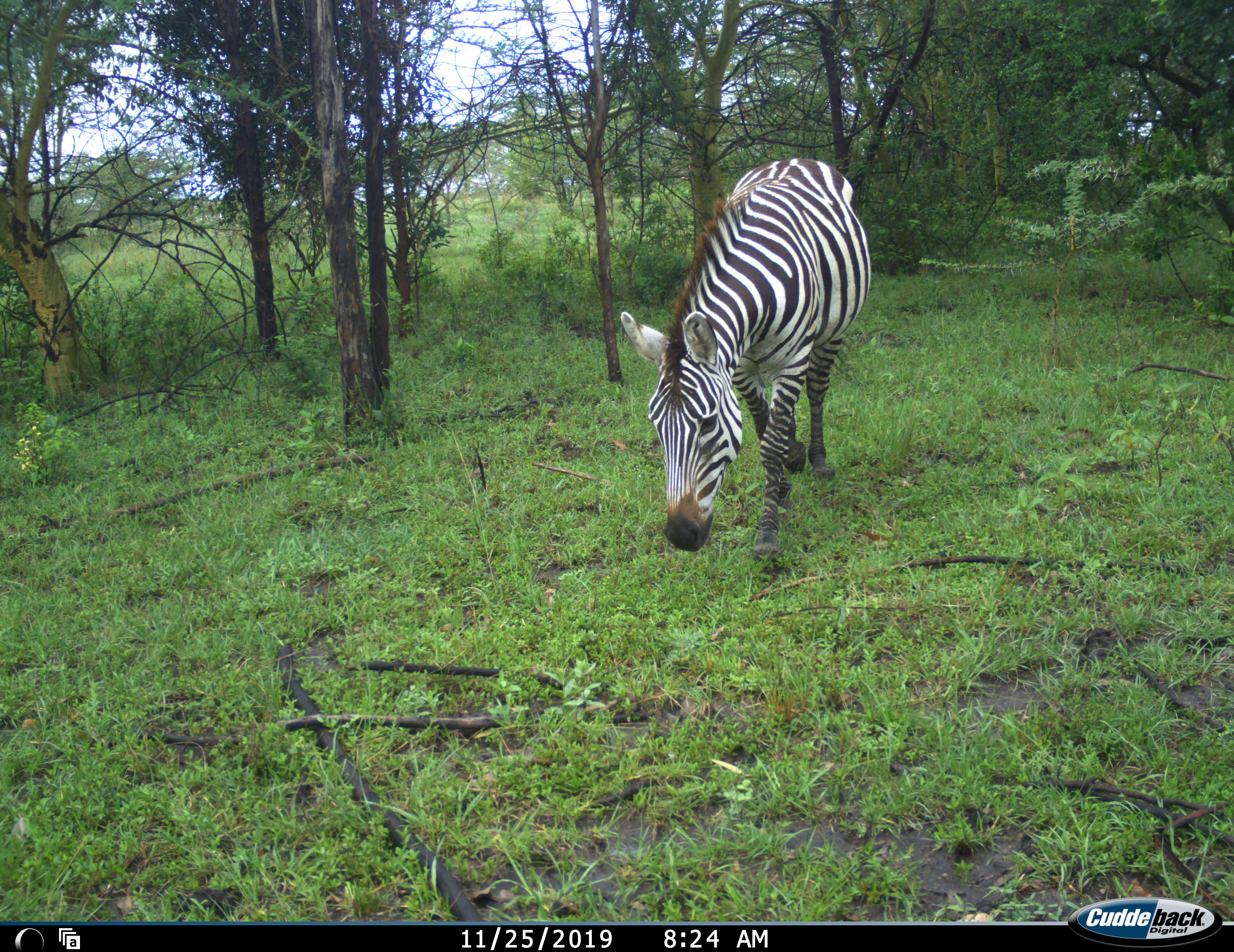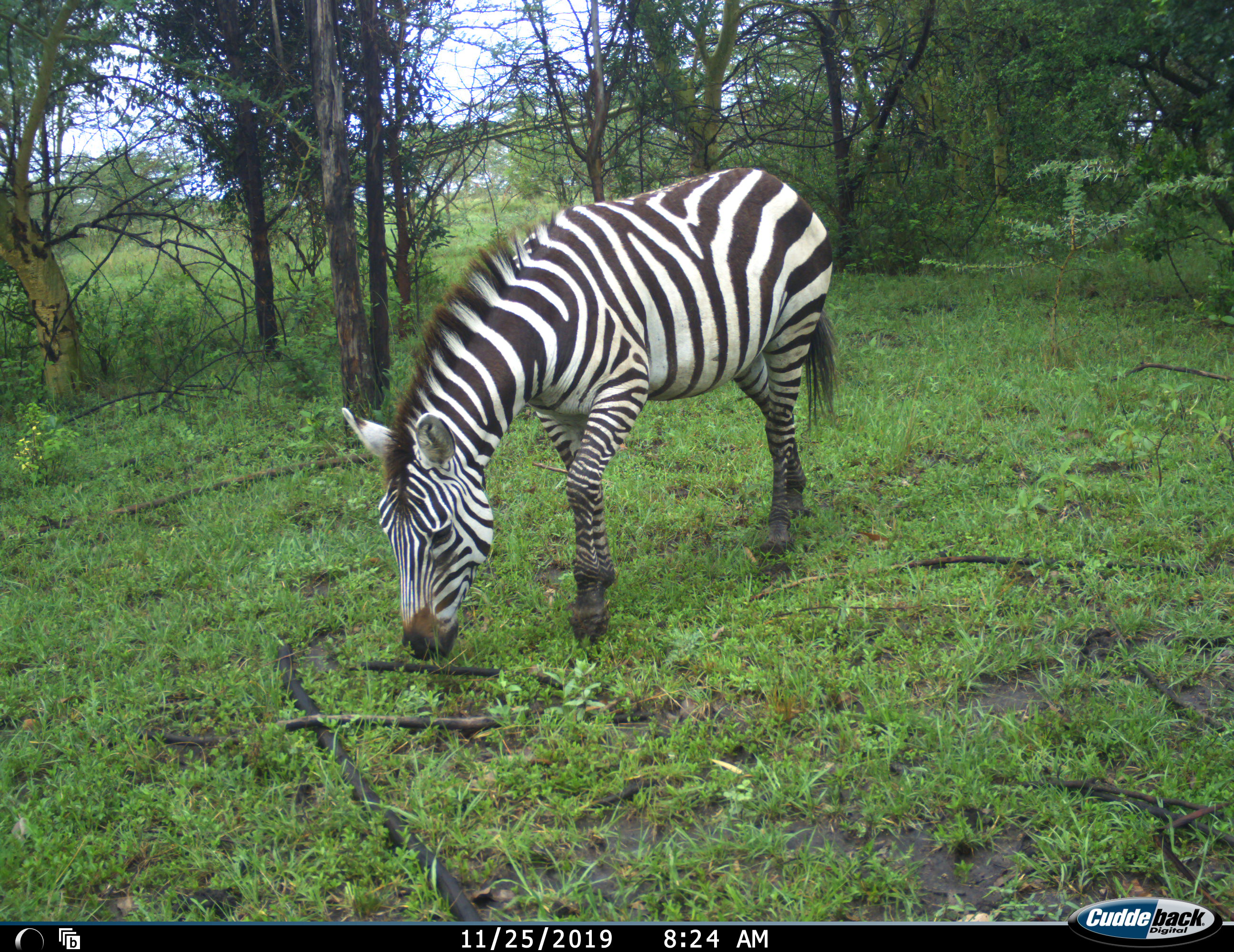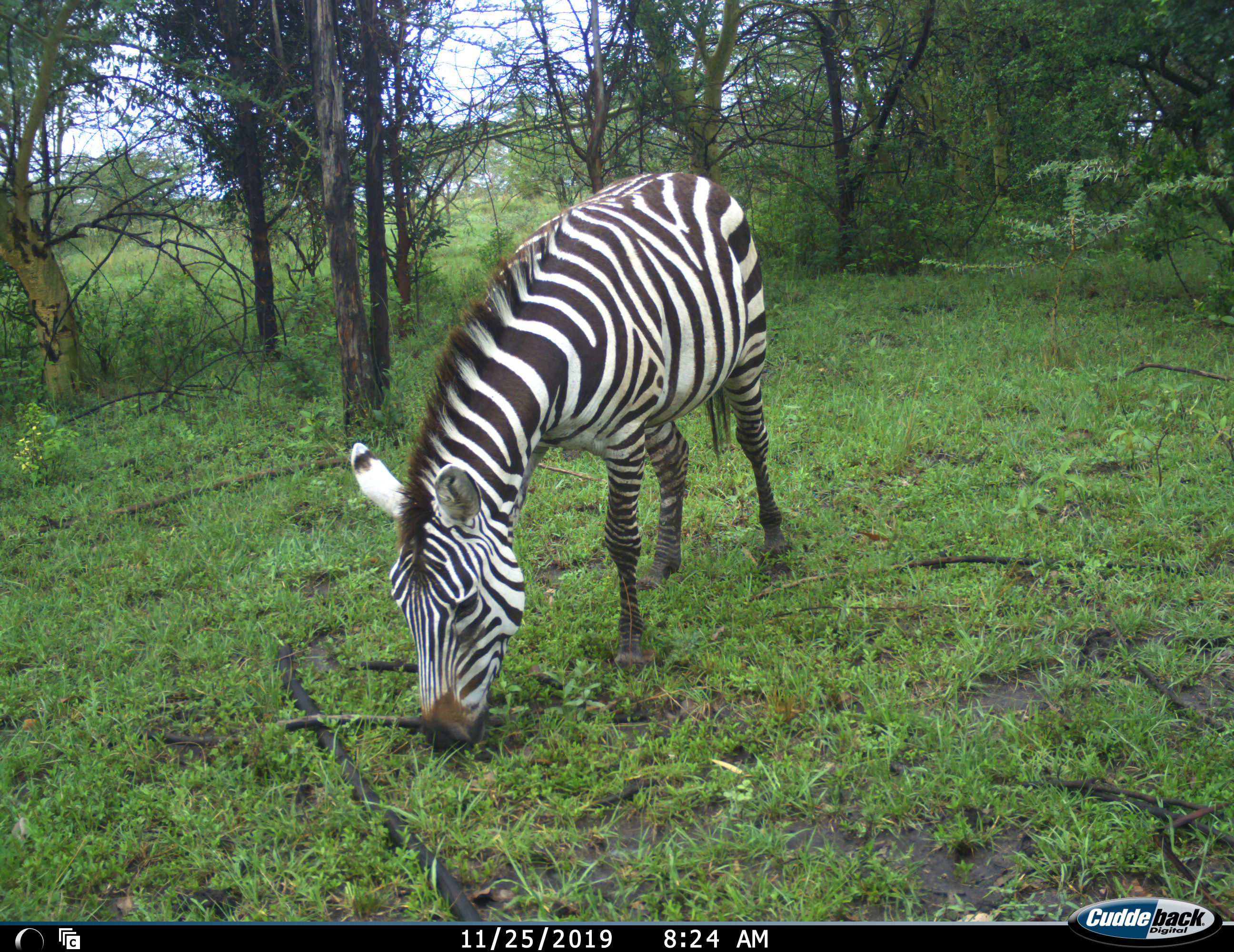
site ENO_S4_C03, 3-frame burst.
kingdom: Animalia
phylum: Chordata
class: Mammalia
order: Perissodactyla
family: Equidae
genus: Equus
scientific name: Equus quagga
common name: plains zebra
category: zebraplains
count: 1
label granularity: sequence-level